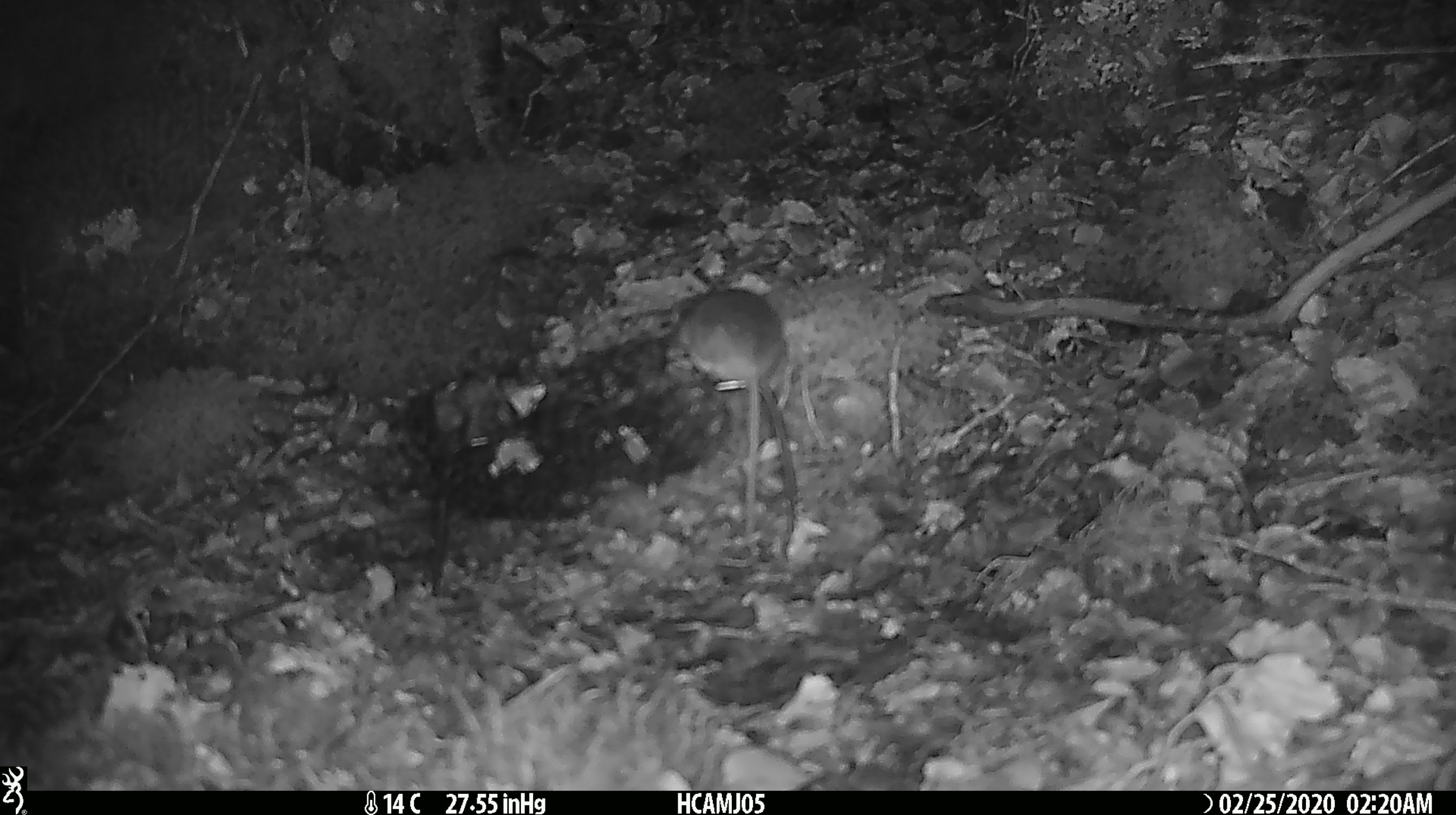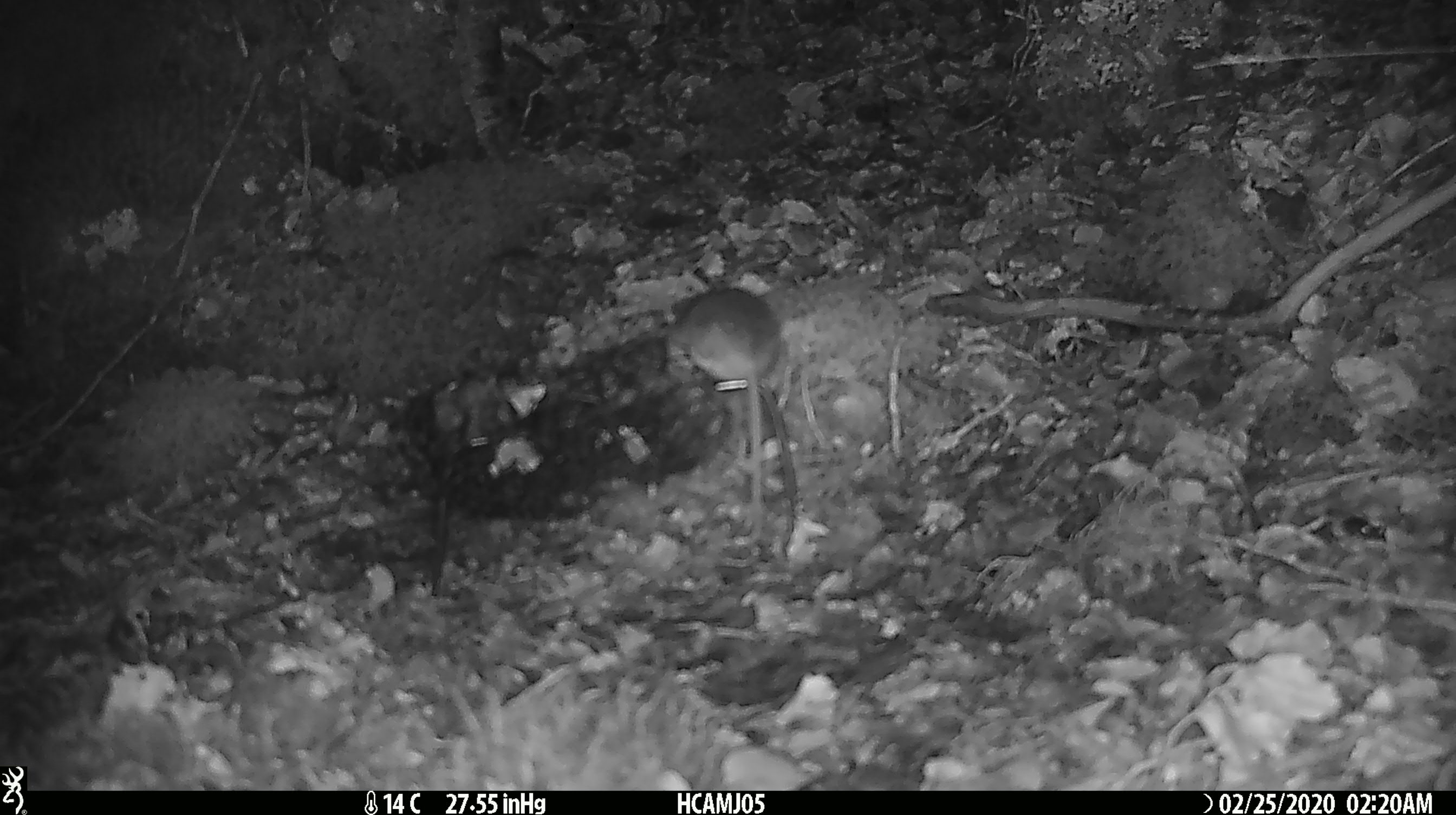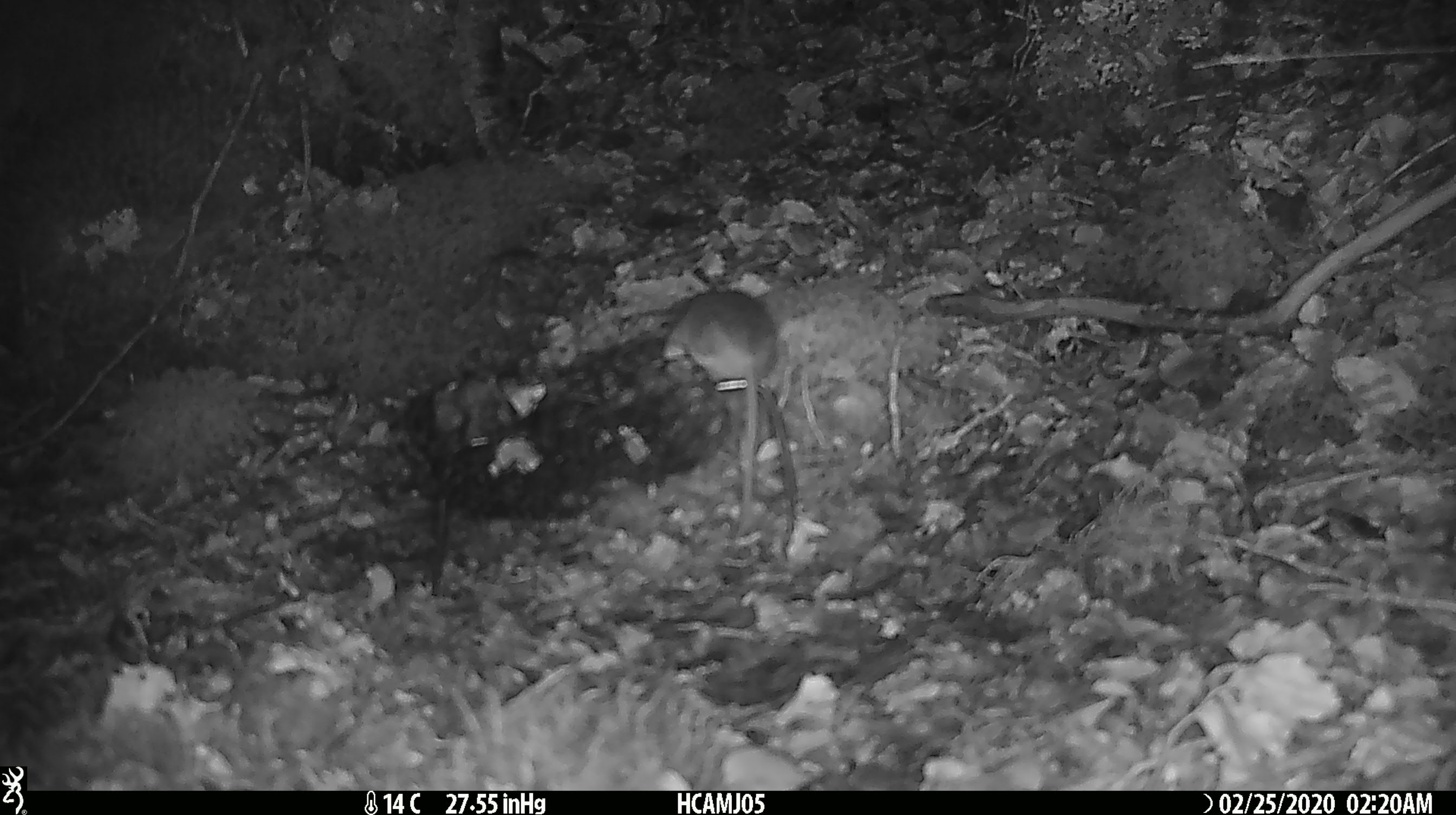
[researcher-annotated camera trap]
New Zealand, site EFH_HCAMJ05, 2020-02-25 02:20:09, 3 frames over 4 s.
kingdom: Animalia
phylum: Chordata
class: Mammalia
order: Rodentia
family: Muridae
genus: Mus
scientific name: Mus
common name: mouse